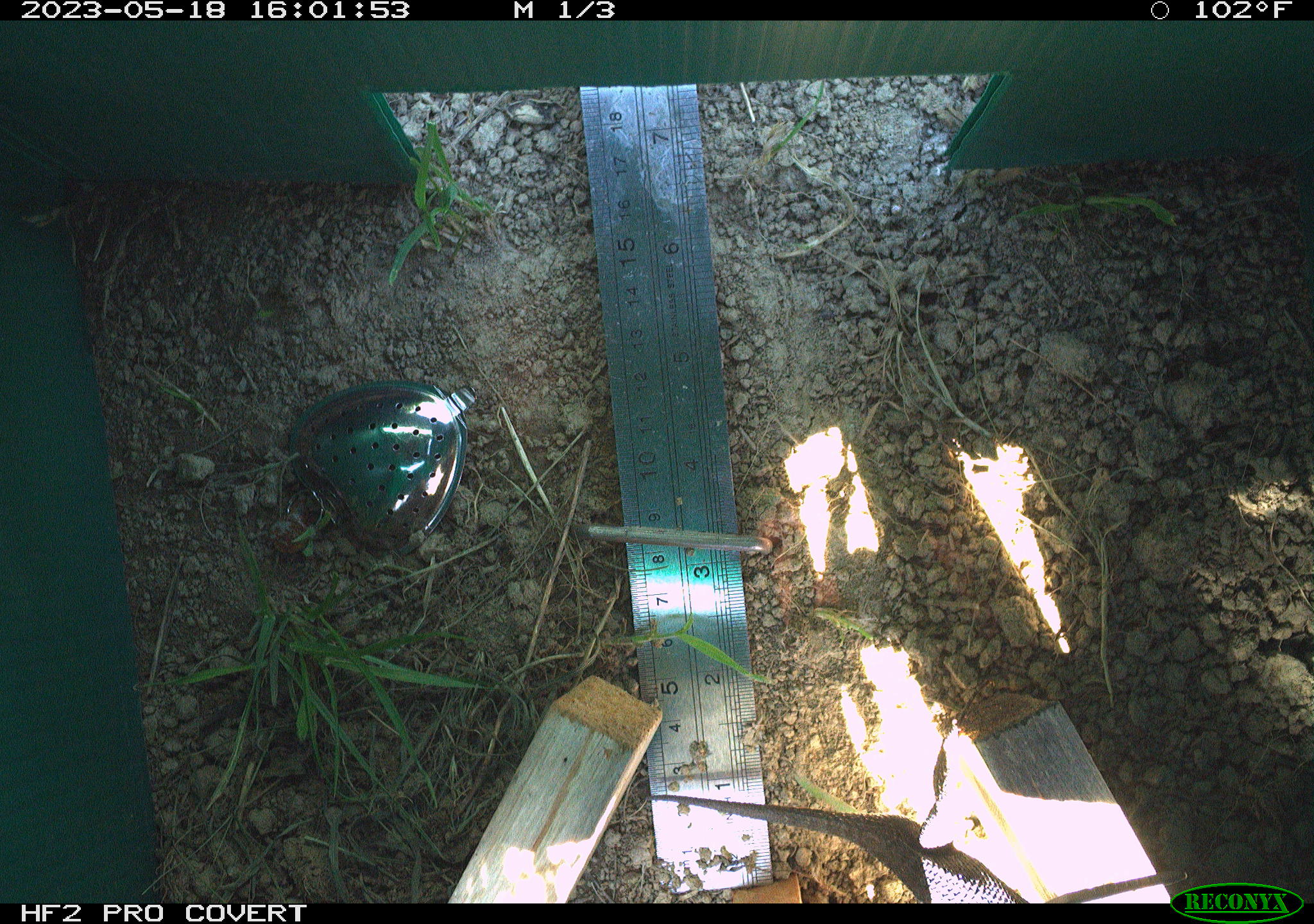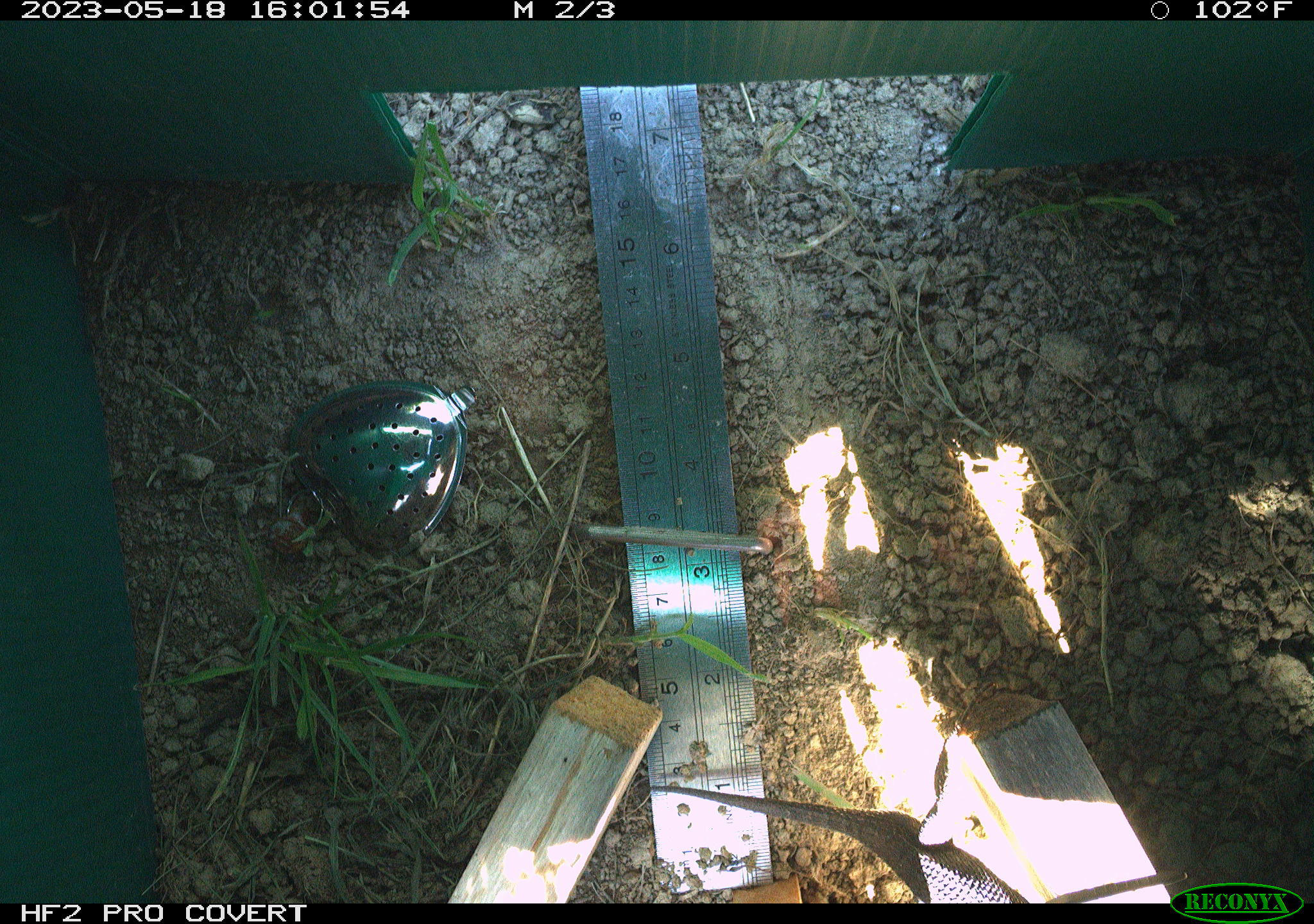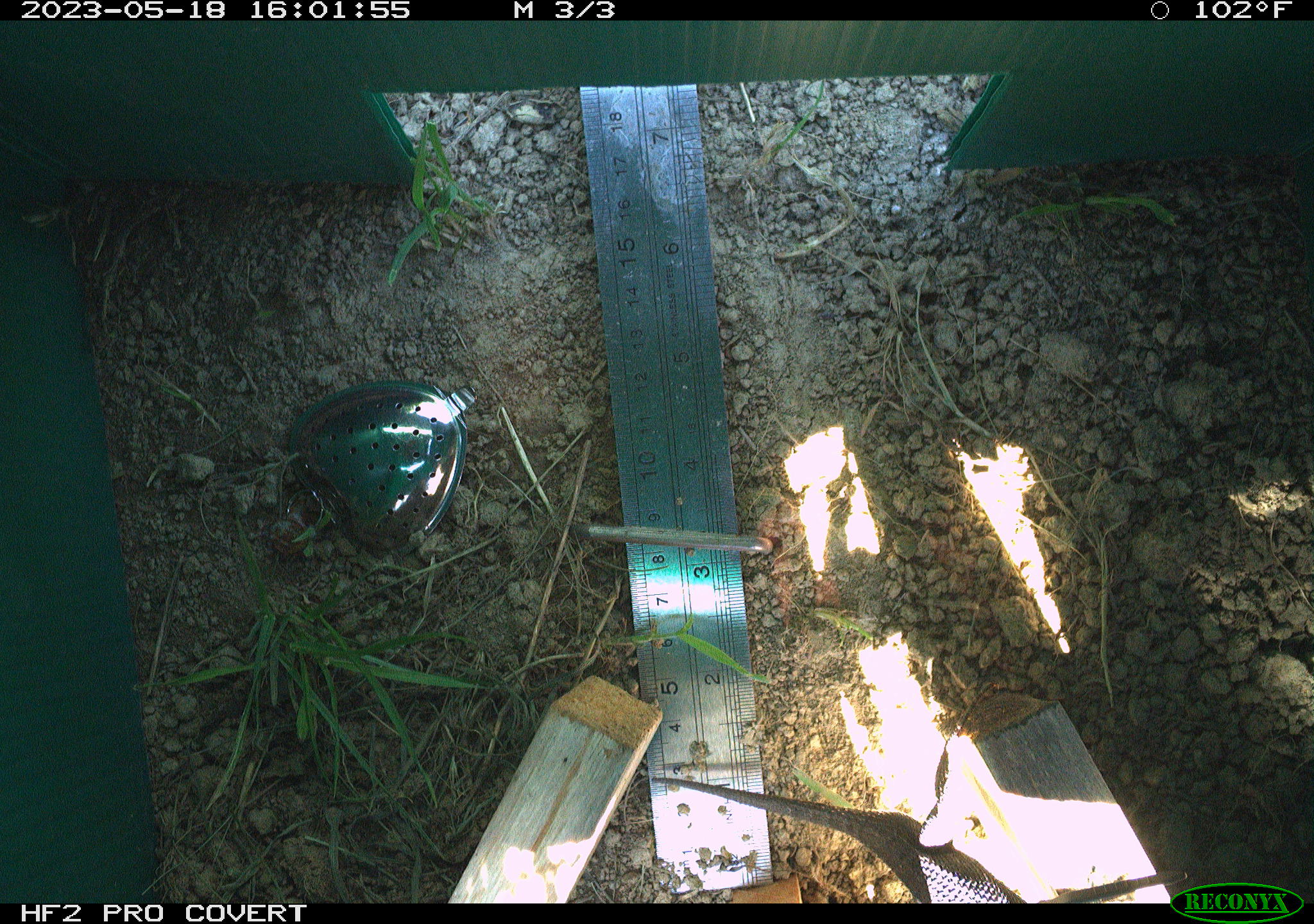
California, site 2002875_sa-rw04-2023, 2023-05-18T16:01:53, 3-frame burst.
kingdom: Animalia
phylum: Chordata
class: Reptilia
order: Squamata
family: Phrynosomatidae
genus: Sceloporus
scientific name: Sceloporus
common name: spiny lizards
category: sceloporus species